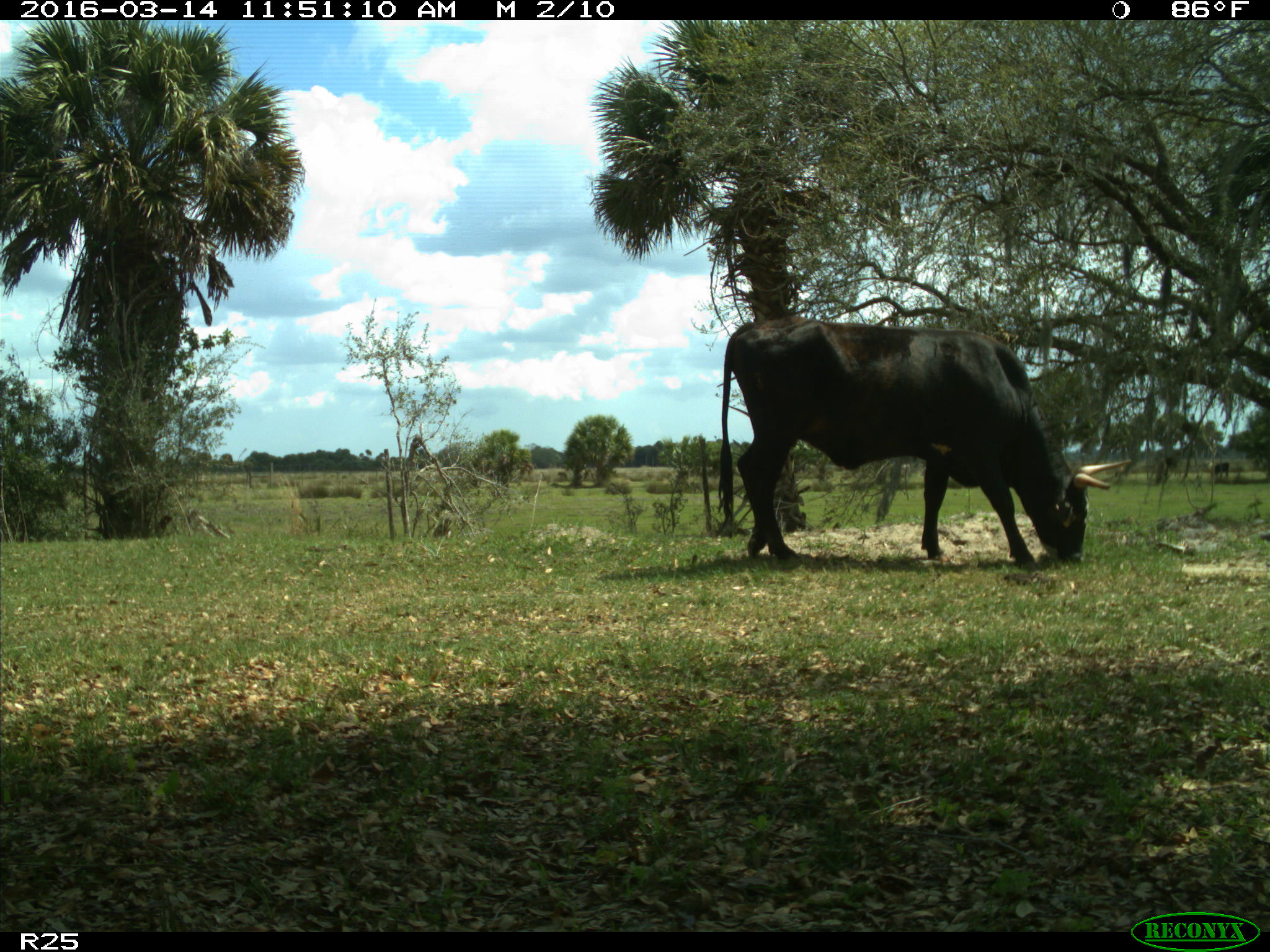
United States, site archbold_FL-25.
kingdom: Animalia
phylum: Chordata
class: Mammalia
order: Artiodactyla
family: Bovidae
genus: Bos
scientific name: Bos taurus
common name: domestic cow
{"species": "Bos taurus (domestic cow)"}